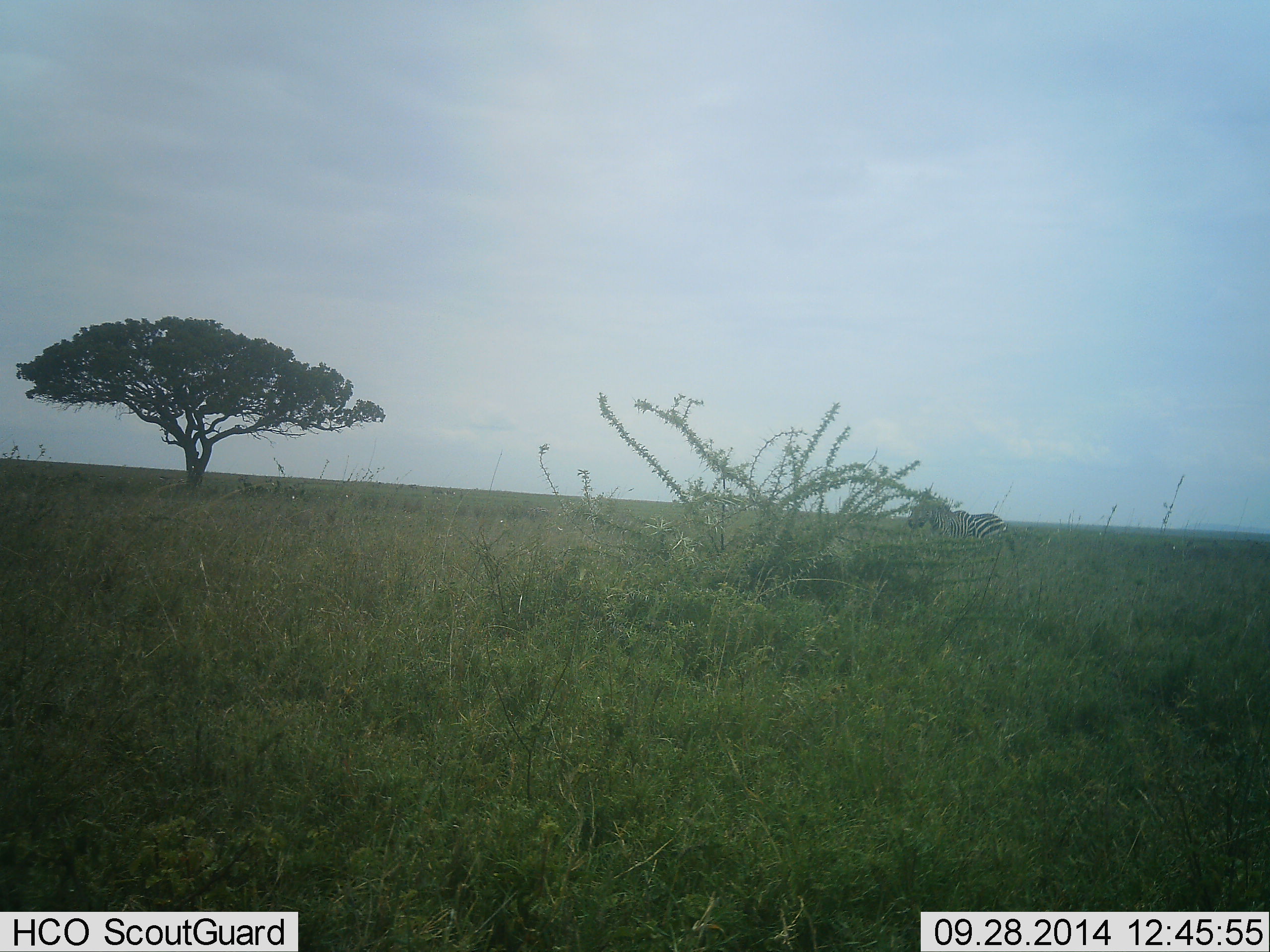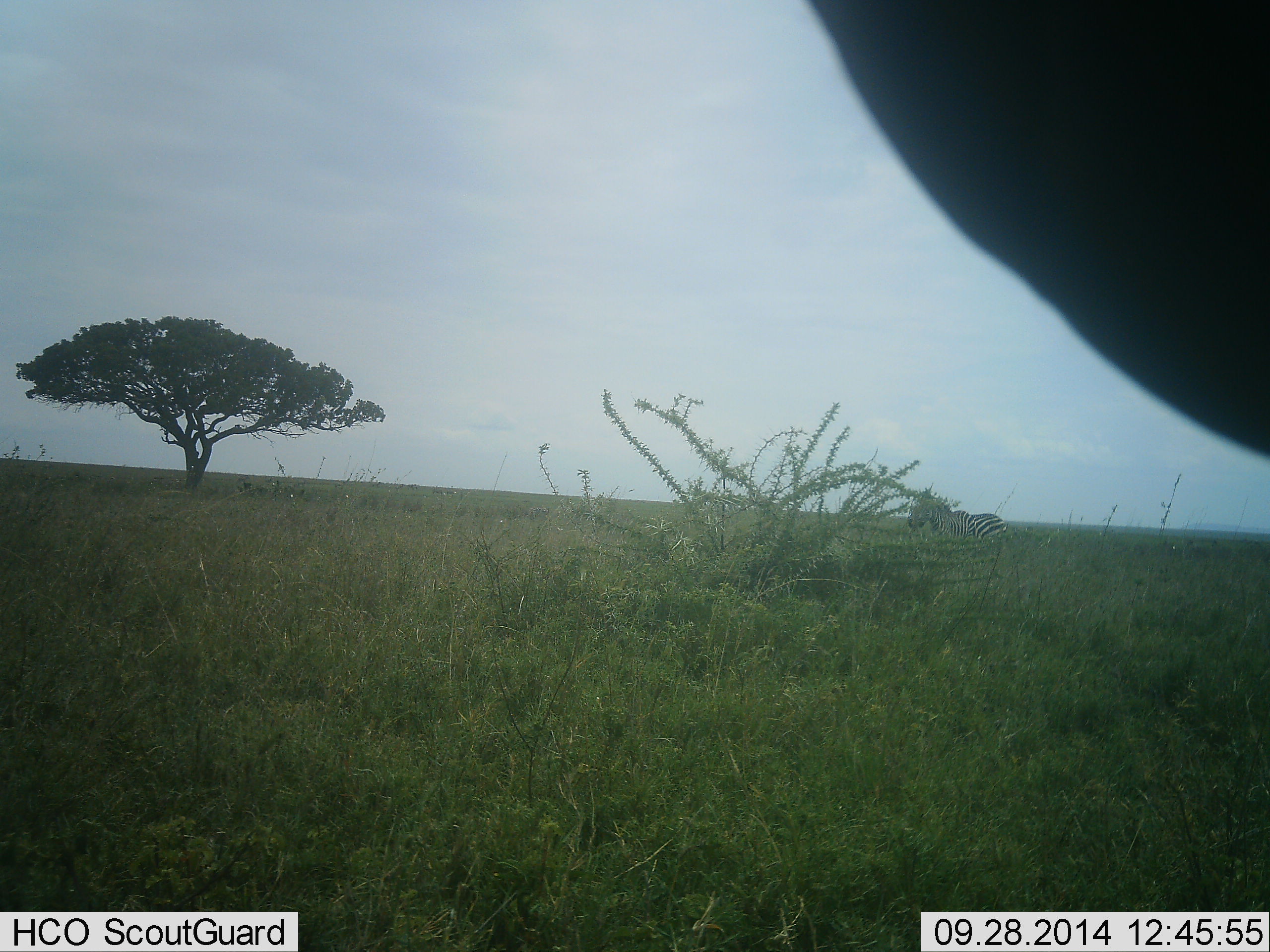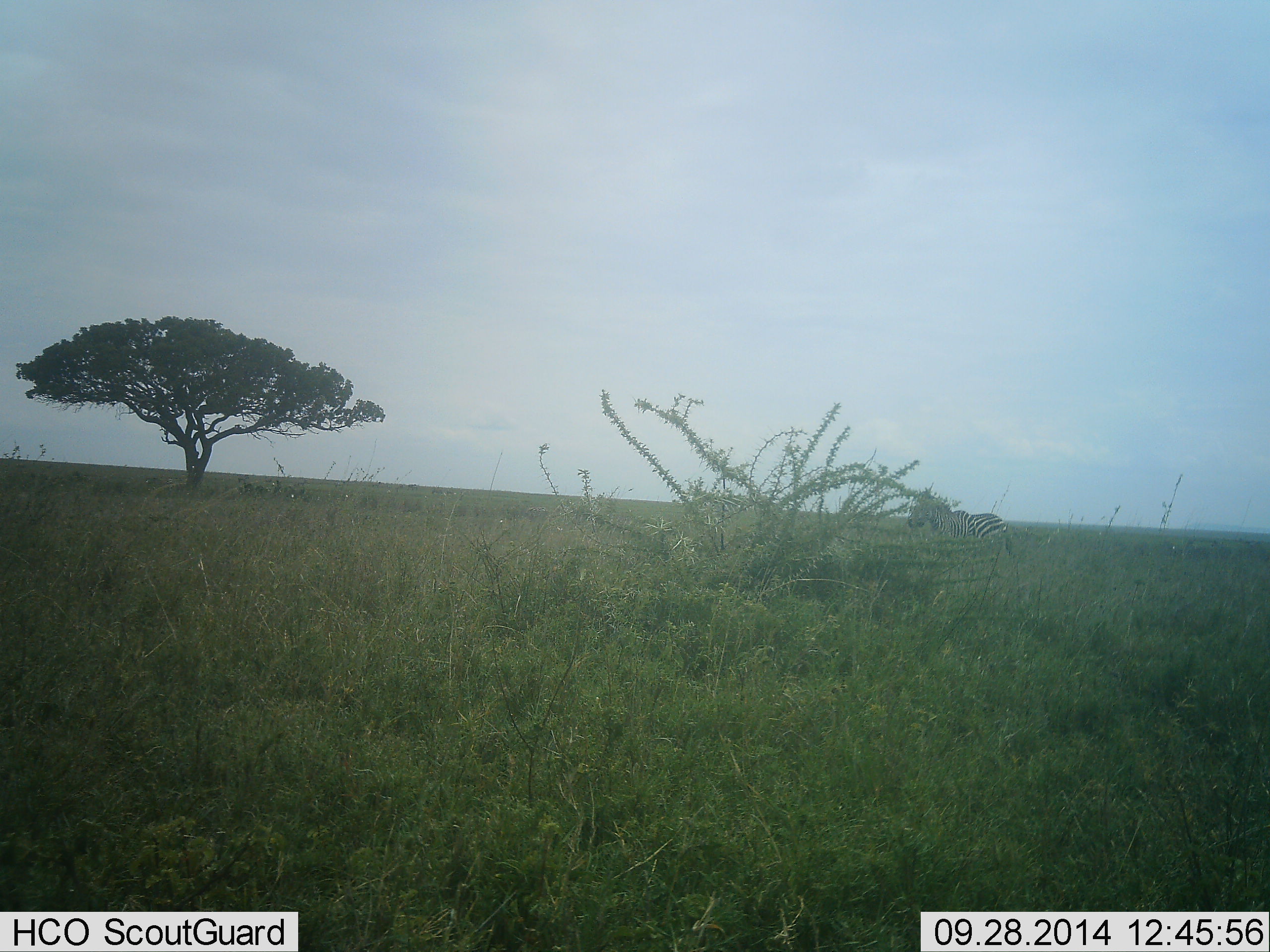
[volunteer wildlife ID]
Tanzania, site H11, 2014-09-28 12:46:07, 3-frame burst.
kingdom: Animalia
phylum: Chordata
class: Mammalia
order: Perissodactyla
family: Equidae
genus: Equus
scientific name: Equus quagga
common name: plains zebra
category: zebra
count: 1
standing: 80%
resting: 10%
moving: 20%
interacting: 0%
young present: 0%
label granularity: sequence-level